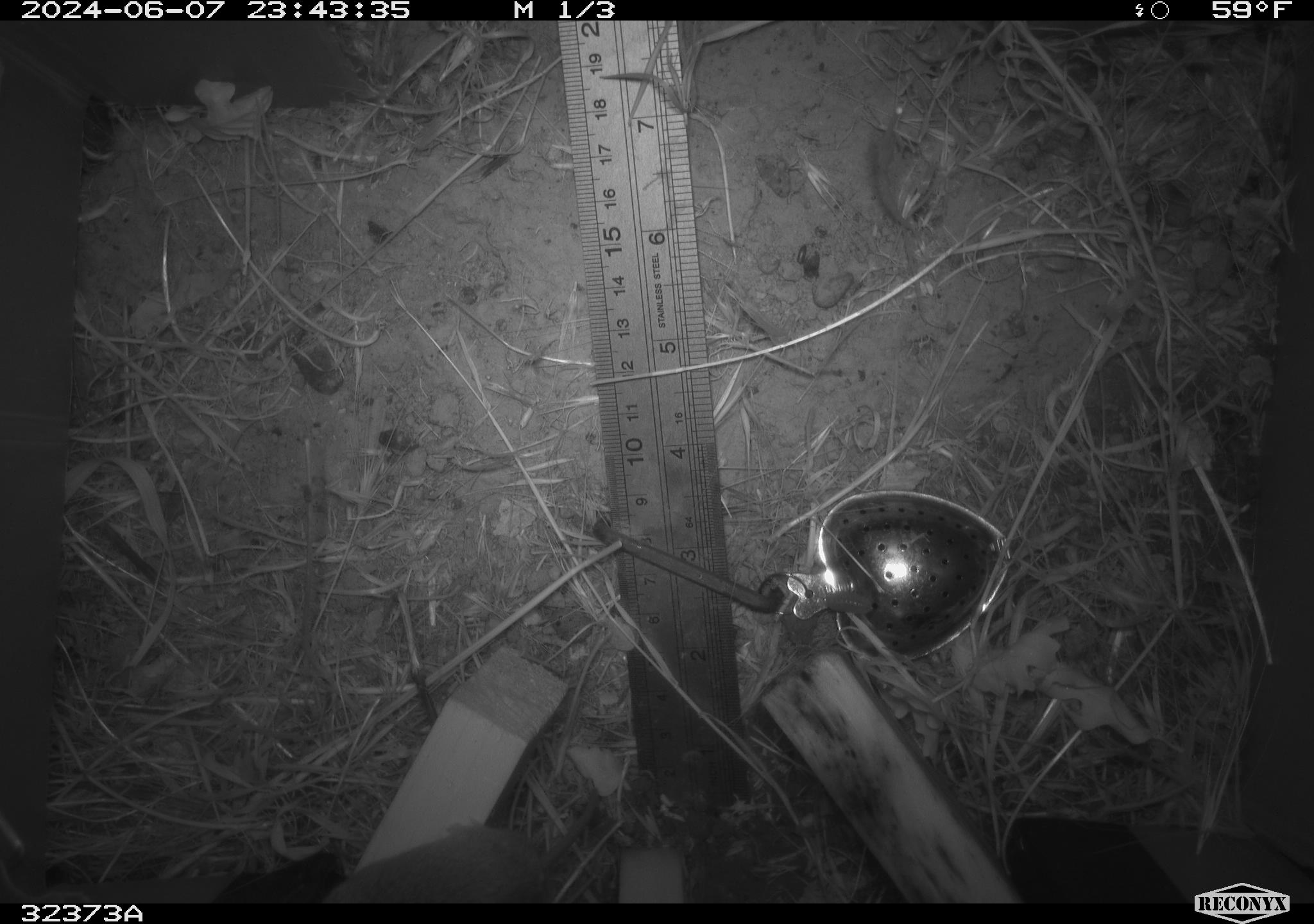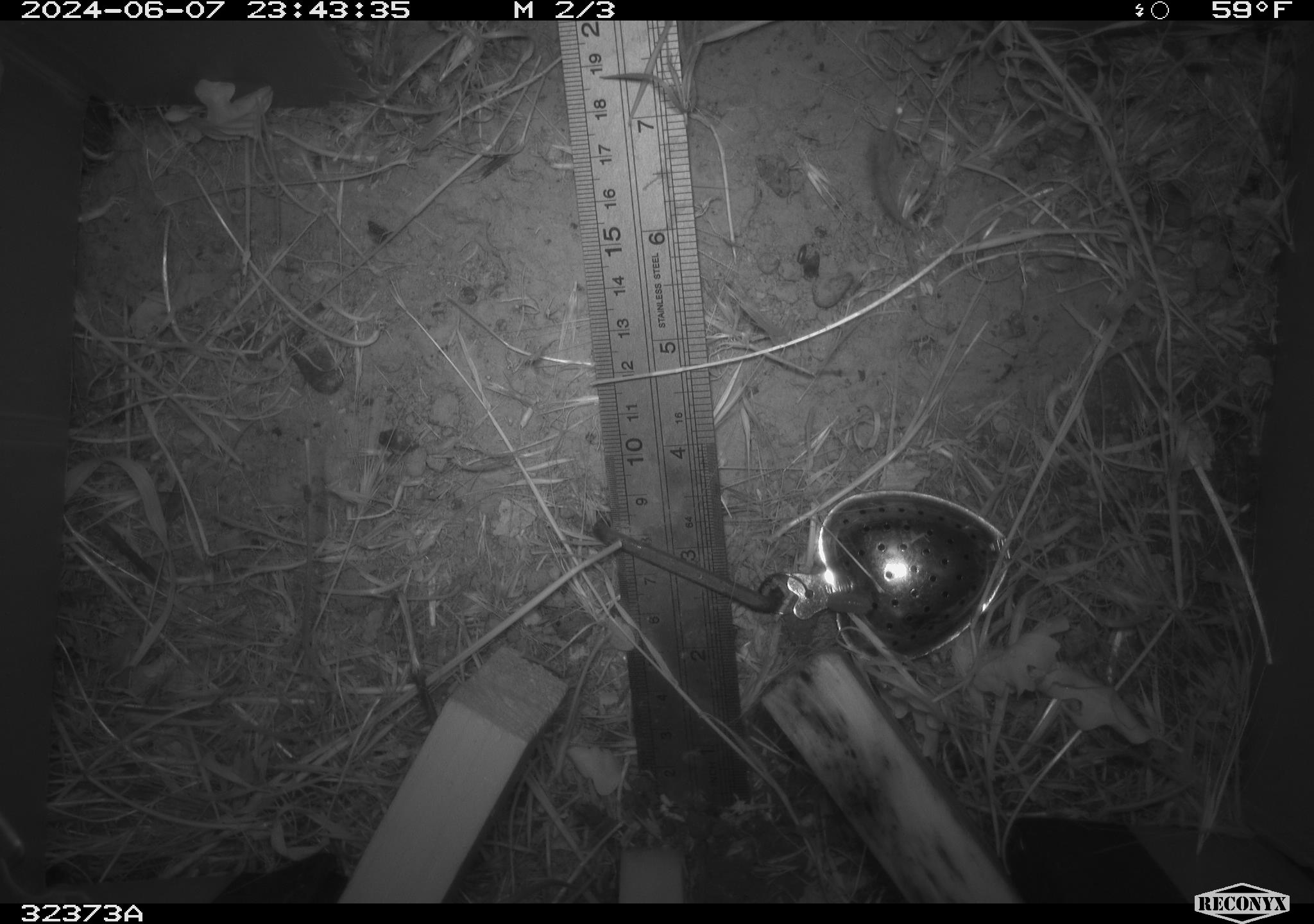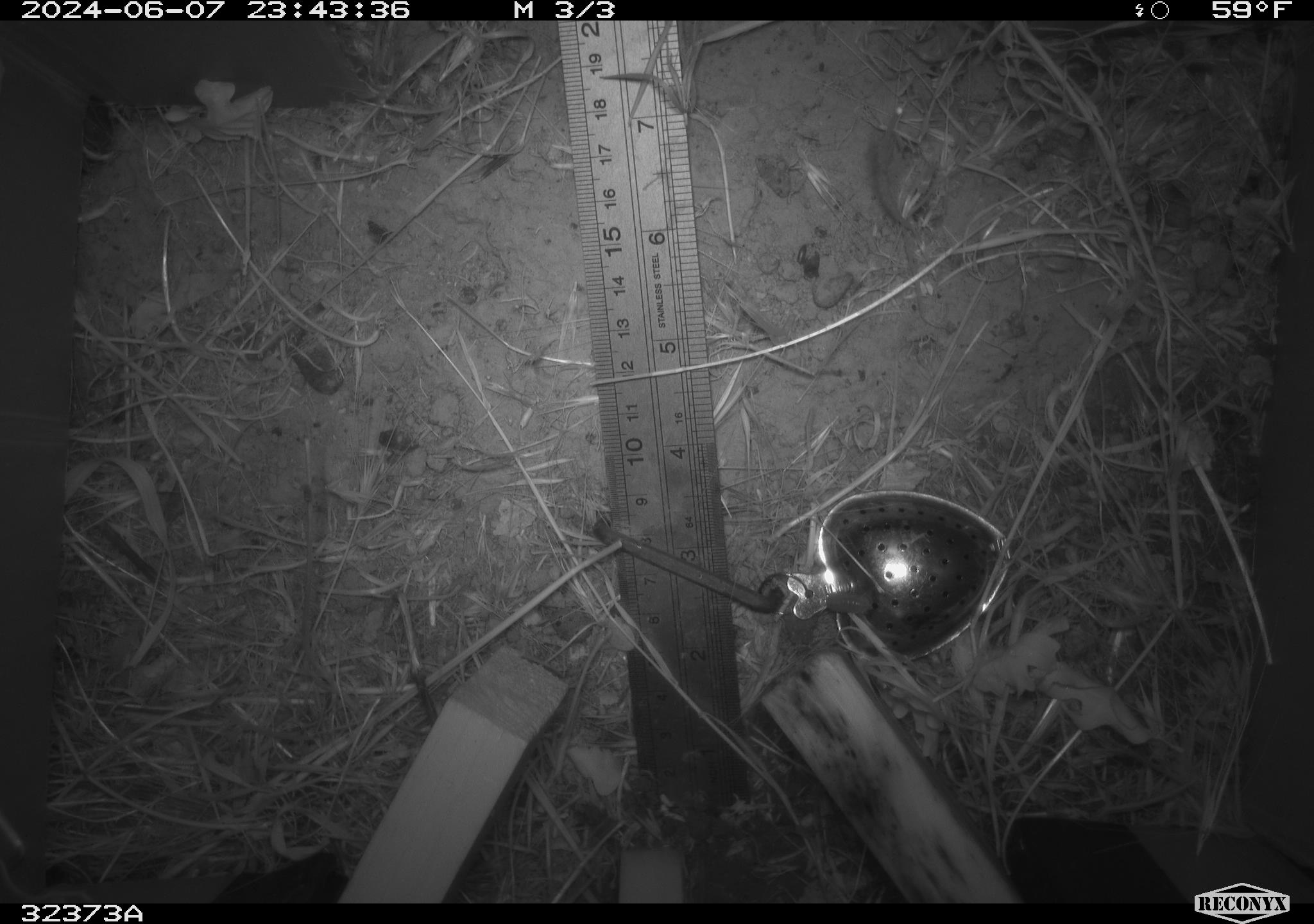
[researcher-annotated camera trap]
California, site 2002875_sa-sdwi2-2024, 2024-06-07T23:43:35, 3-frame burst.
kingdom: Animalia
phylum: Chordata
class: Mammalia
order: Rodentia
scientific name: Rodentia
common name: mouse species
Mouse species (Rodentia).